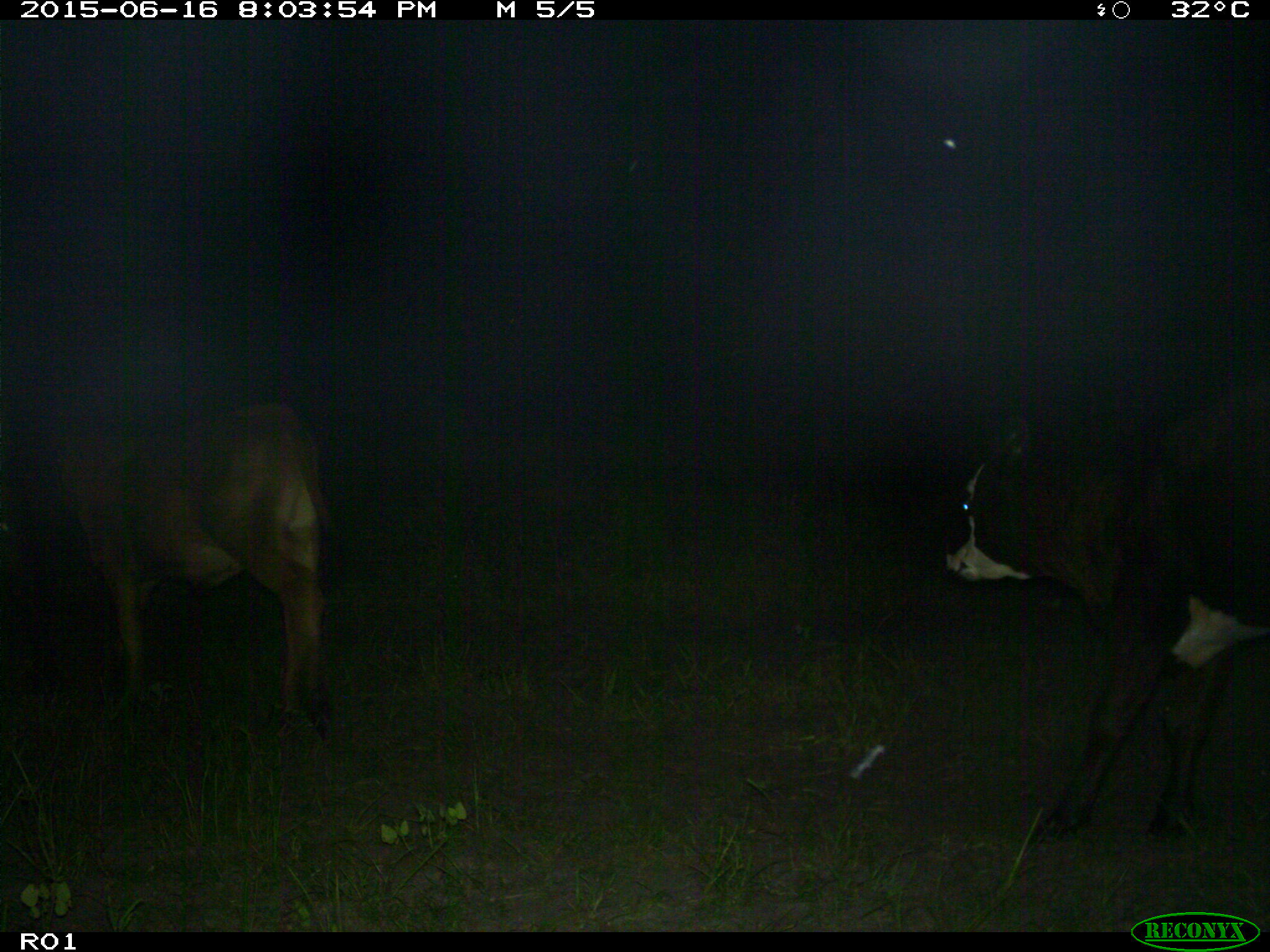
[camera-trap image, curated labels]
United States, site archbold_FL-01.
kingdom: Animalia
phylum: Chordata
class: Mammalia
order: Artiodactyla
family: Bovidae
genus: Bos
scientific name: Bos taurus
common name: domestic cow